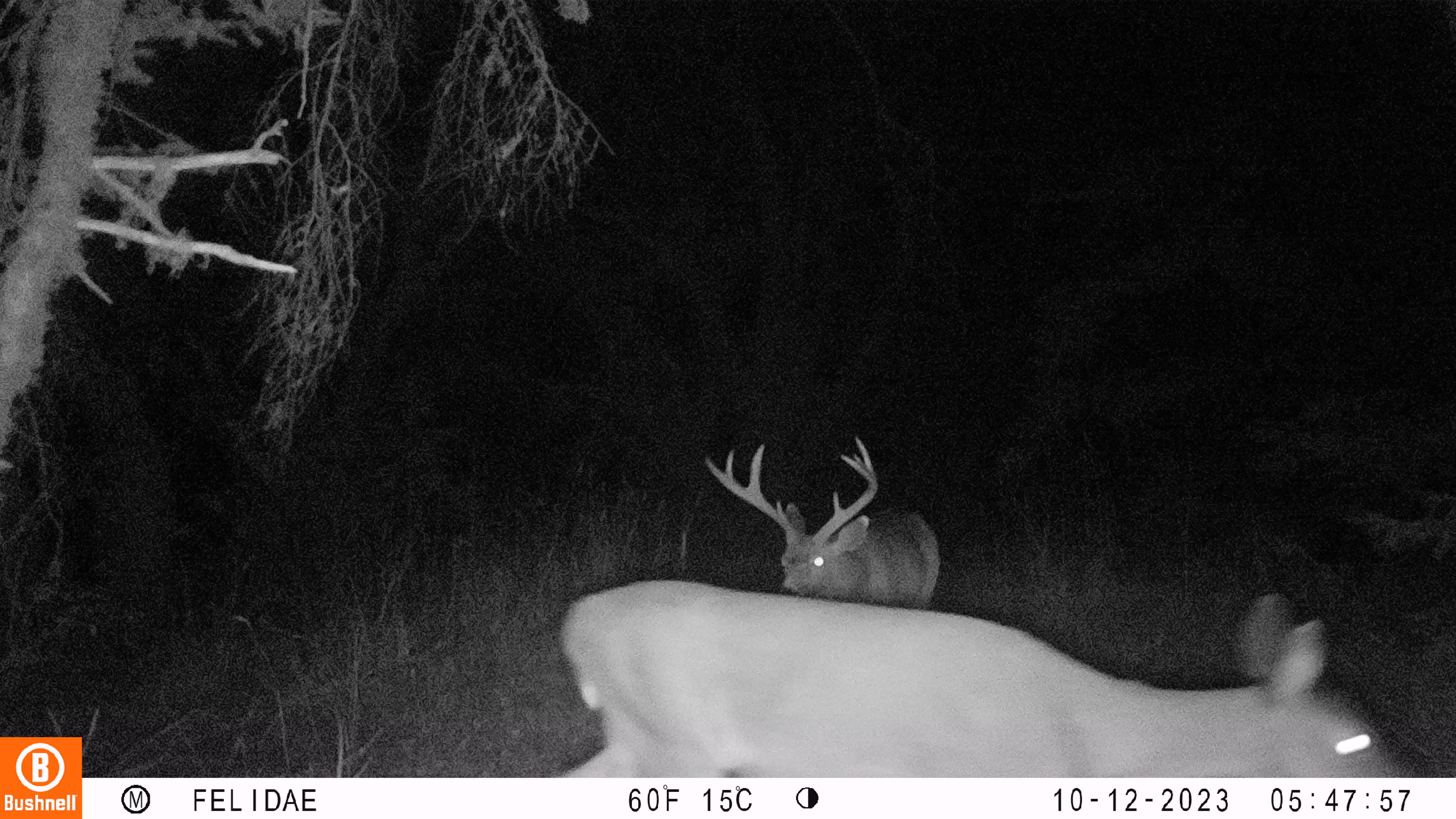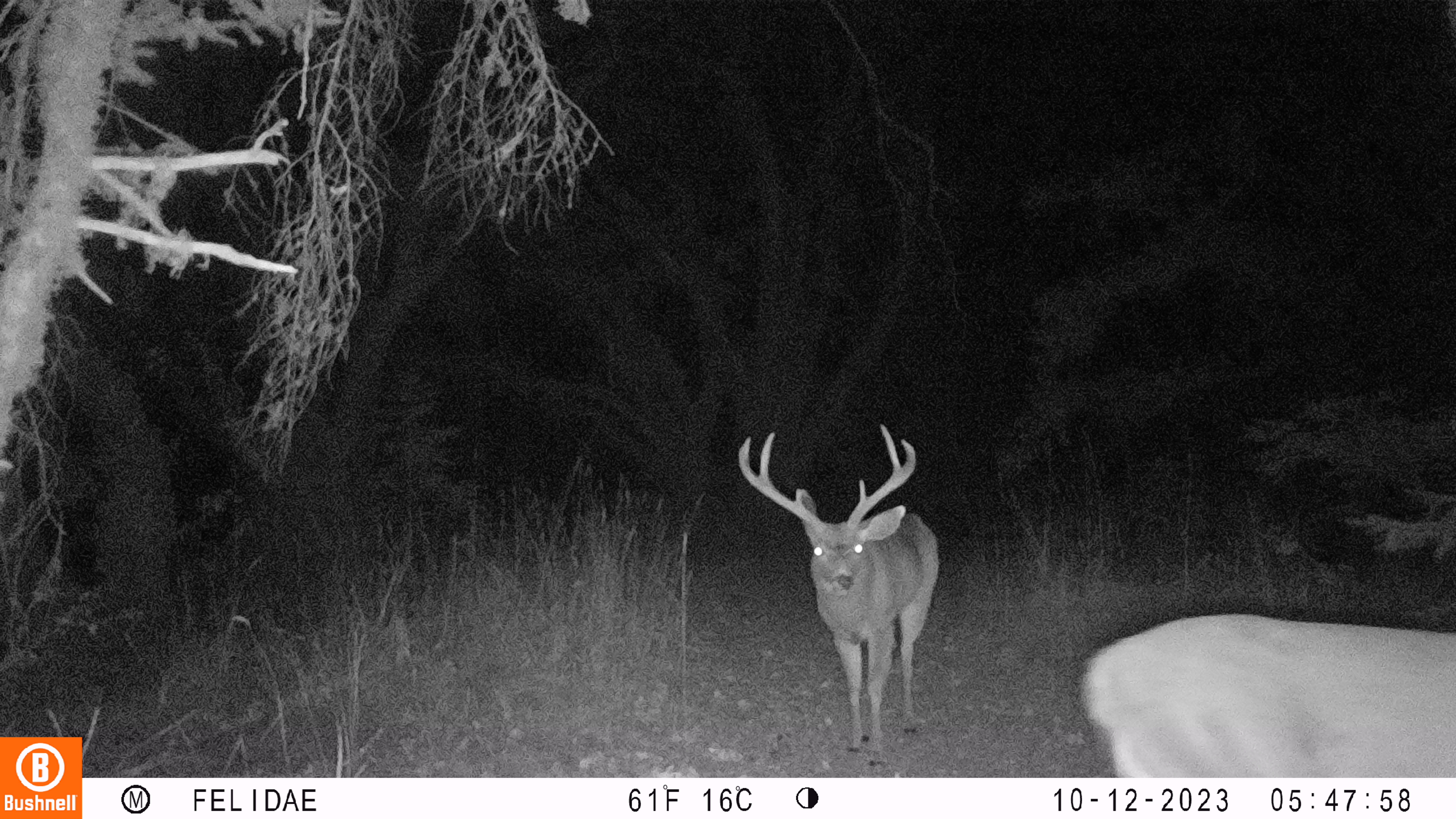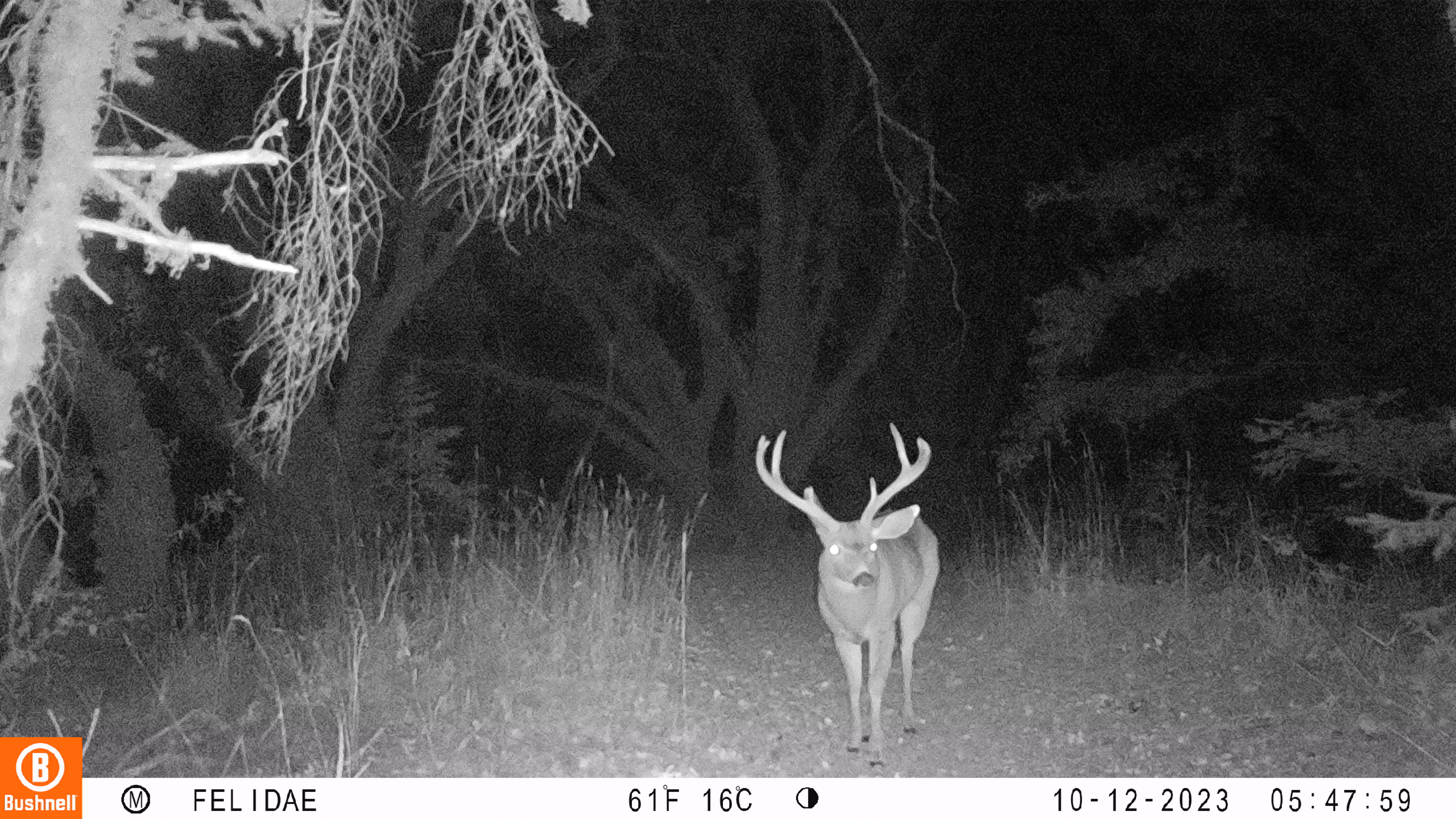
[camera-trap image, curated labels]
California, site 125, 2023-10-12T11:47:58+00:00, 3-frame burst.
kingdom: Animalia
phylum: Chordata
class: Mammalia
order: Artiodactyla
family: Cervidae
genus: Odocoileus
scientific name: Odocoileus hemionus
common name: mule deer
Mule deer (Odocoileus hemionus).